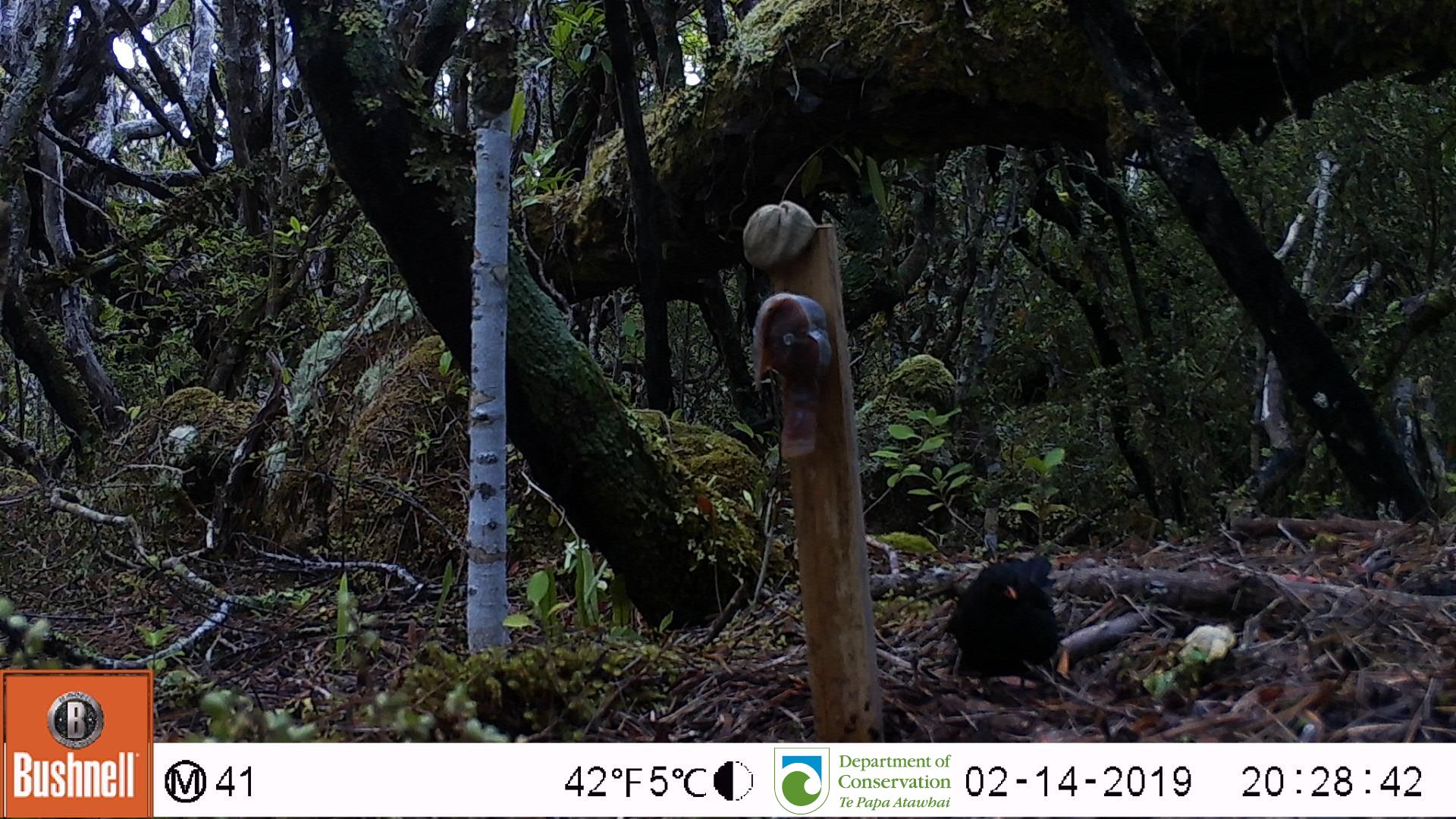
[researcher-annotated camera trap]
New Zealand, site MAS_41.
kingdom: Animalia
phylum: Chordata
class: Aves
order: Passeriformes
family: Turdidae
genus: Turdus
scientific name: Turdus merula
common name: eurasian blackbird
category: blackbird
Blackbird (eurasian blackbird) (Turdus merula).